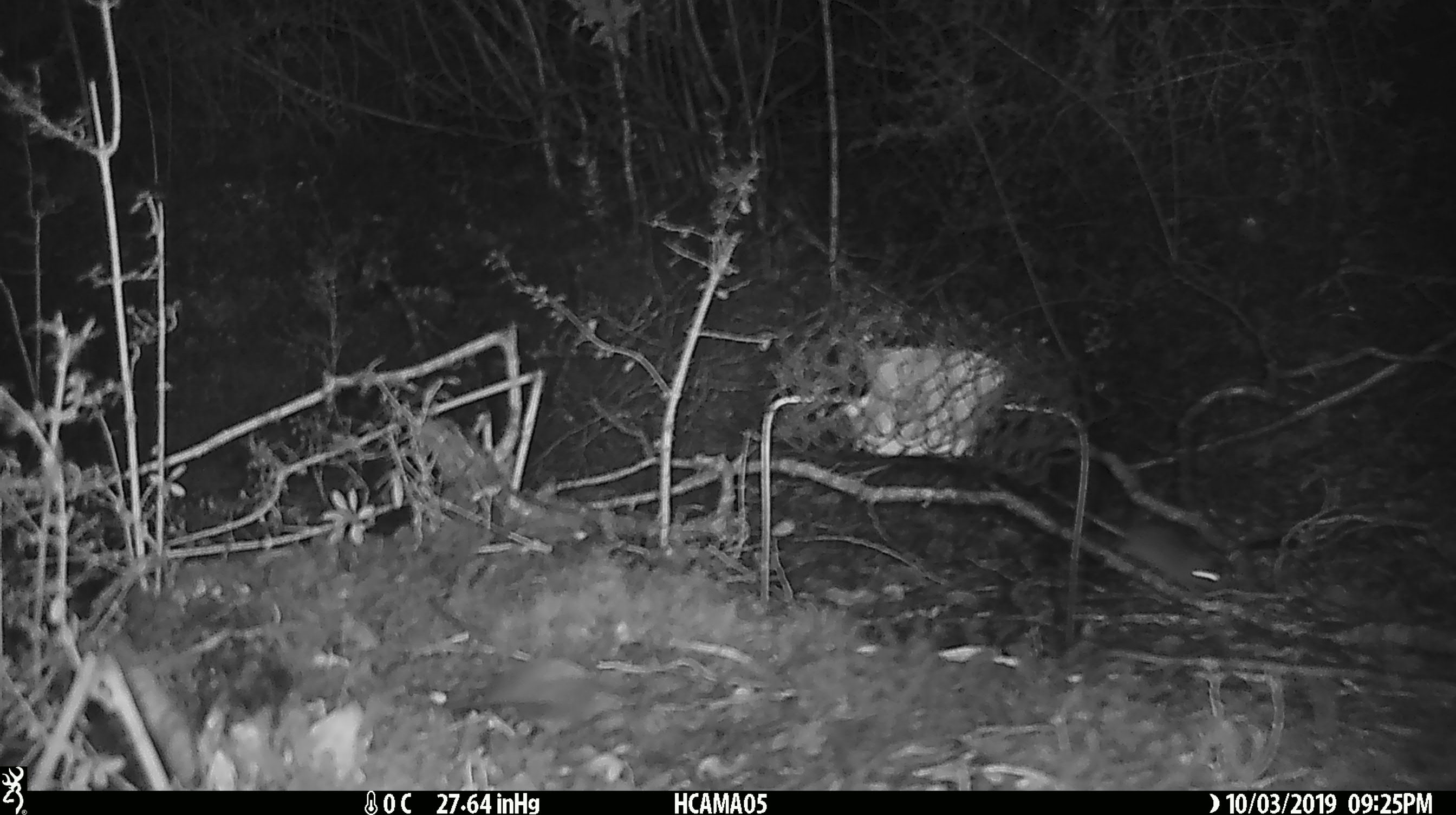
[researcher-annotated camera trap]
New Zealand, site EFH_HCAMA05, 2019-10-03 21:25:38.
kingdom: Animalia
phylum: Chordata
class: Mammalia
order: Rodentia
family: Muridae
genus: Mus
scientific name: Mus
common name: mouse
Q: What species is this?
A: Mouse (Mus).